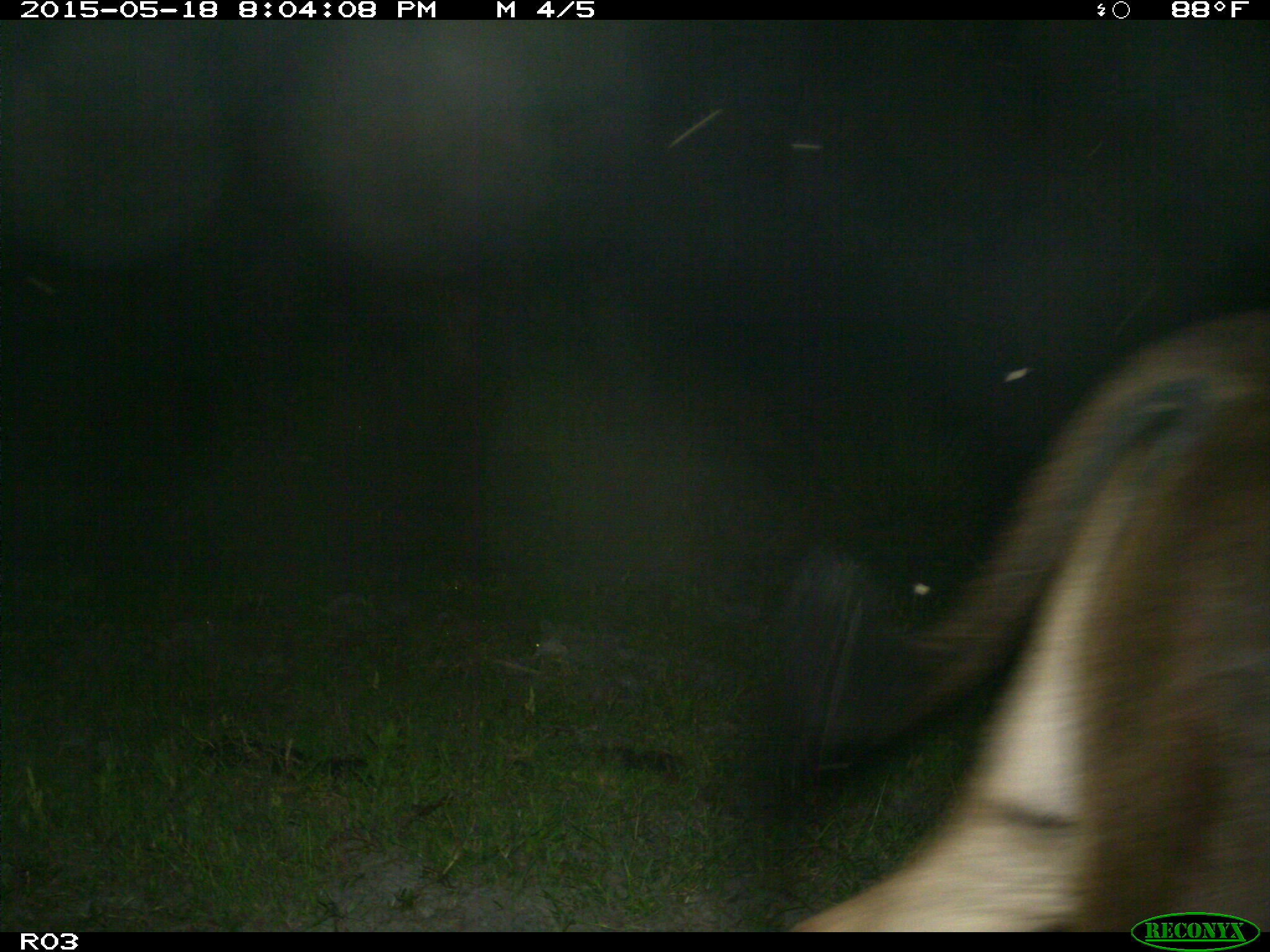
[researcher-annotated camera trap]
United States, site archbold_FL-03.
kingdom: Animalia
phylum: Chordata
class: Mammalia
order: Artiodactyla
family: Bovidae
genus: Bos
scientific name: Bos taurus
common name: domestic cow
Bos taurus (domestic cow).